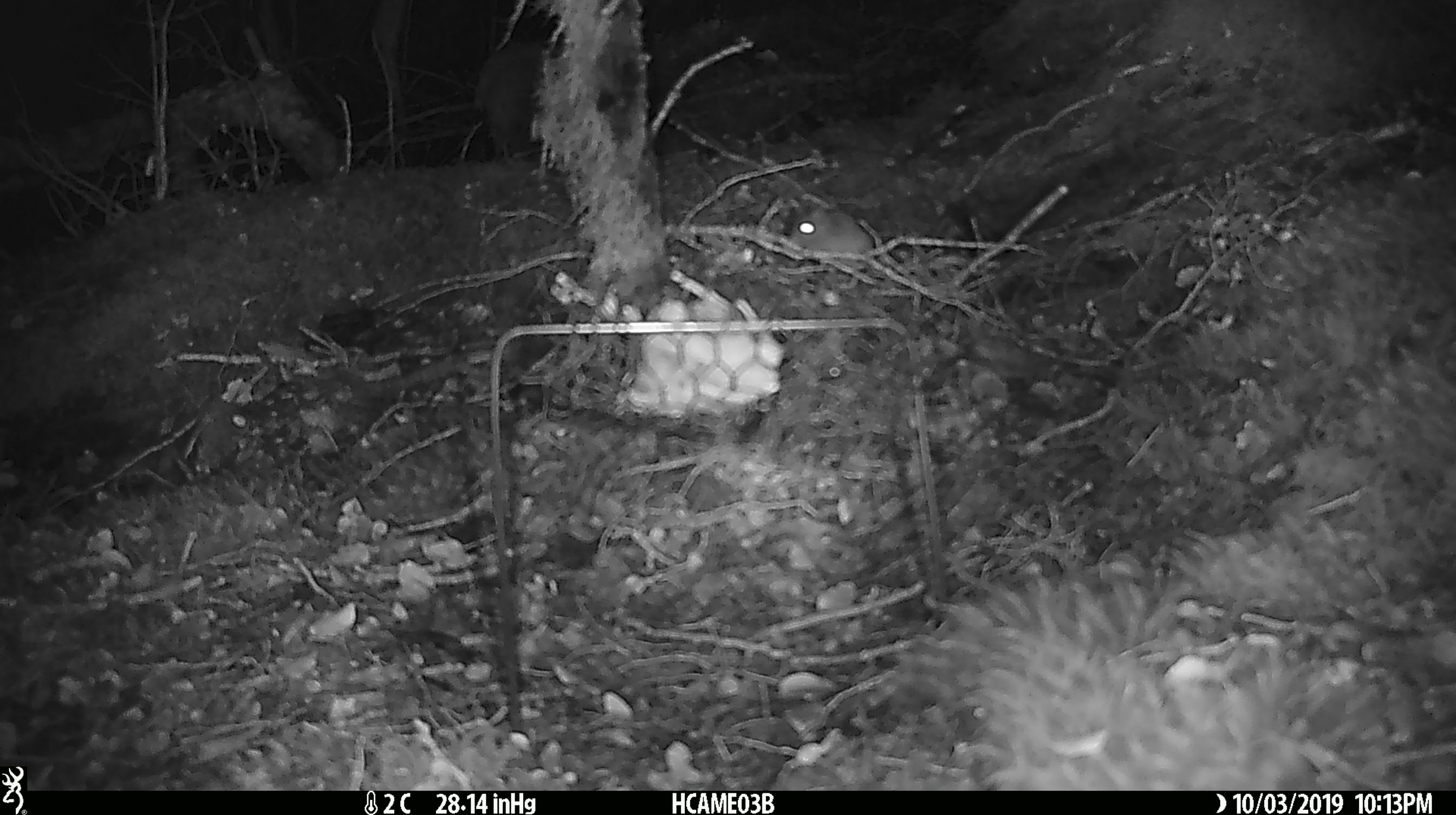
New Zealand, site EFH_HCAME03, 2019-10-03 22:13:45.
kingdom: Animalia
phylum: Chordata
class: Mammalia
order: Rodentia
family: Muridae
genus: Mus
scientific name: Mus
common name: mouse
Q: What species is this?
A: Mouse (Mus).